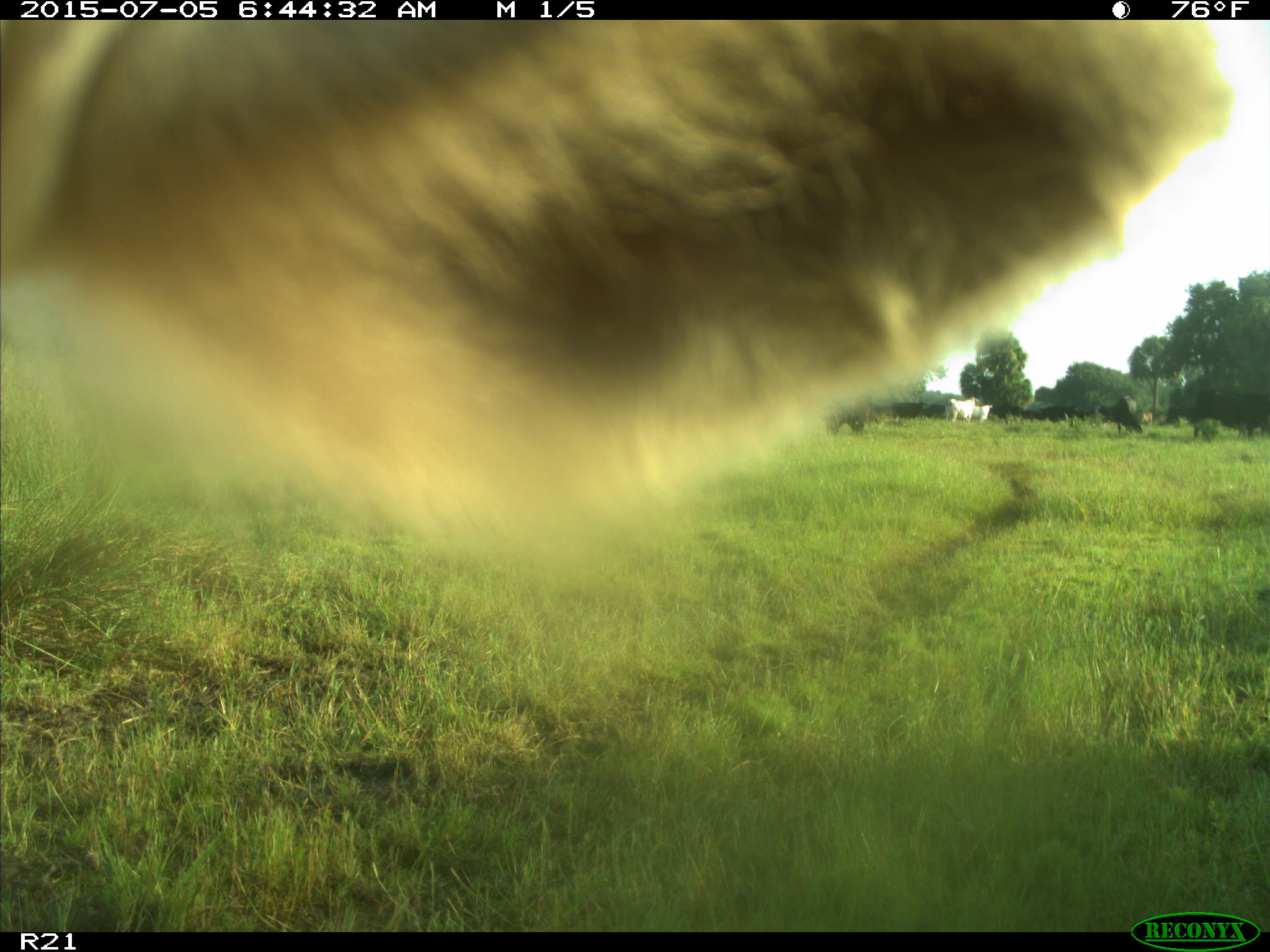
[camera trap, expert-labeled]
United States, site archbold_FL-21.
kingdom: Animalia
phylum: Chordata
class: Mammalia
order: Artiodactyla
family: Bovidae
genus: Bos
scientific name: Bos taurus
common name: domestic cow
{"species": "Bos taurus (domestic cow)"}